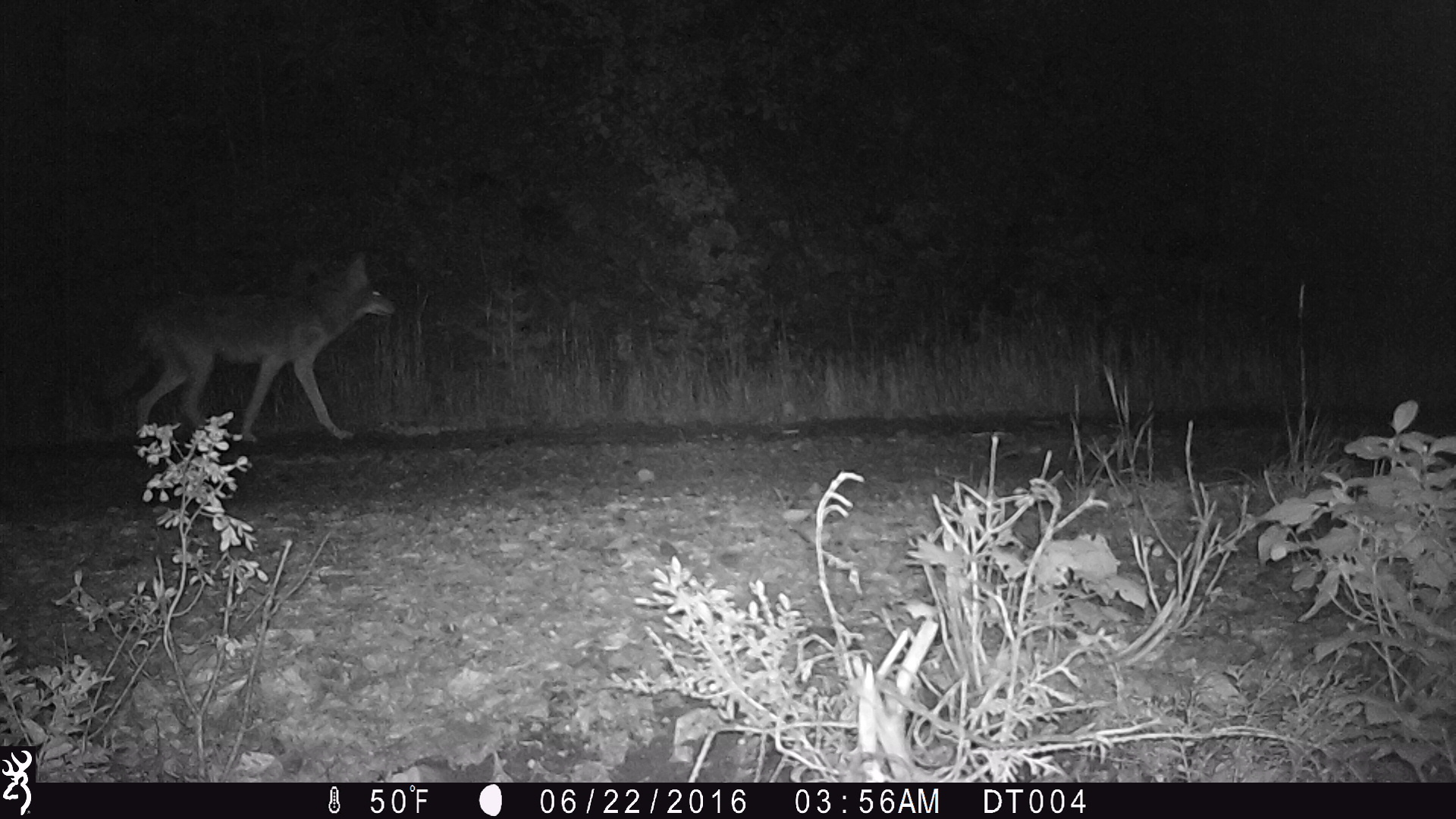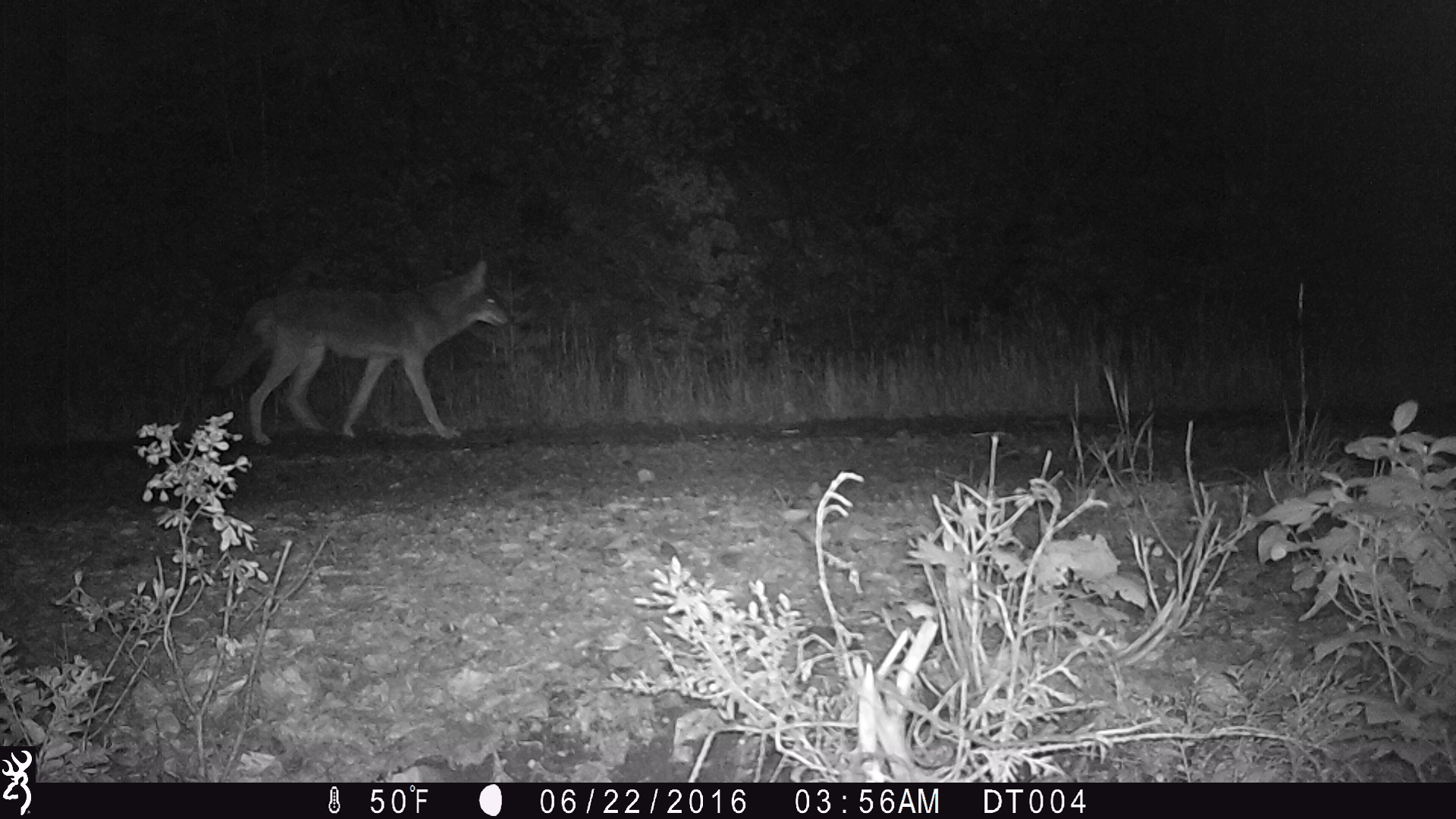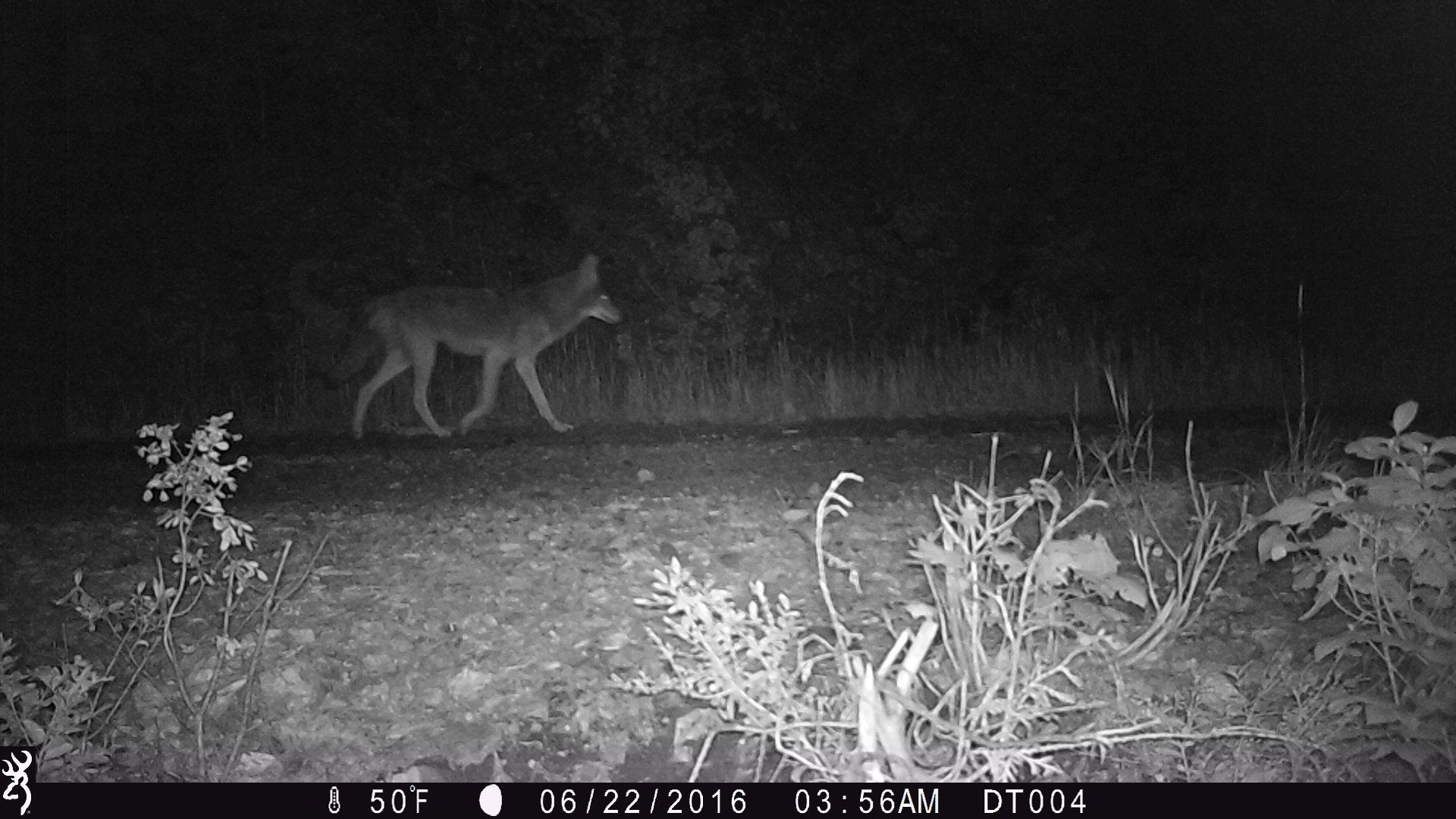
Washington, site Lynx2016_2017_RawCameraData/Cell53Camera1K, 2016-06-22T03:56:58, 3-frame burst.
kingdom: Animalia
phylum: Chordata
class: Mammalia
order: Carnivora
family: Canidae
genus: Canis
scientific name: Canis latrans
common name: coyote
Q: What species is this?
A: Canis latrans (coyote).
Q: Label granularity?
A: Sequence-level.